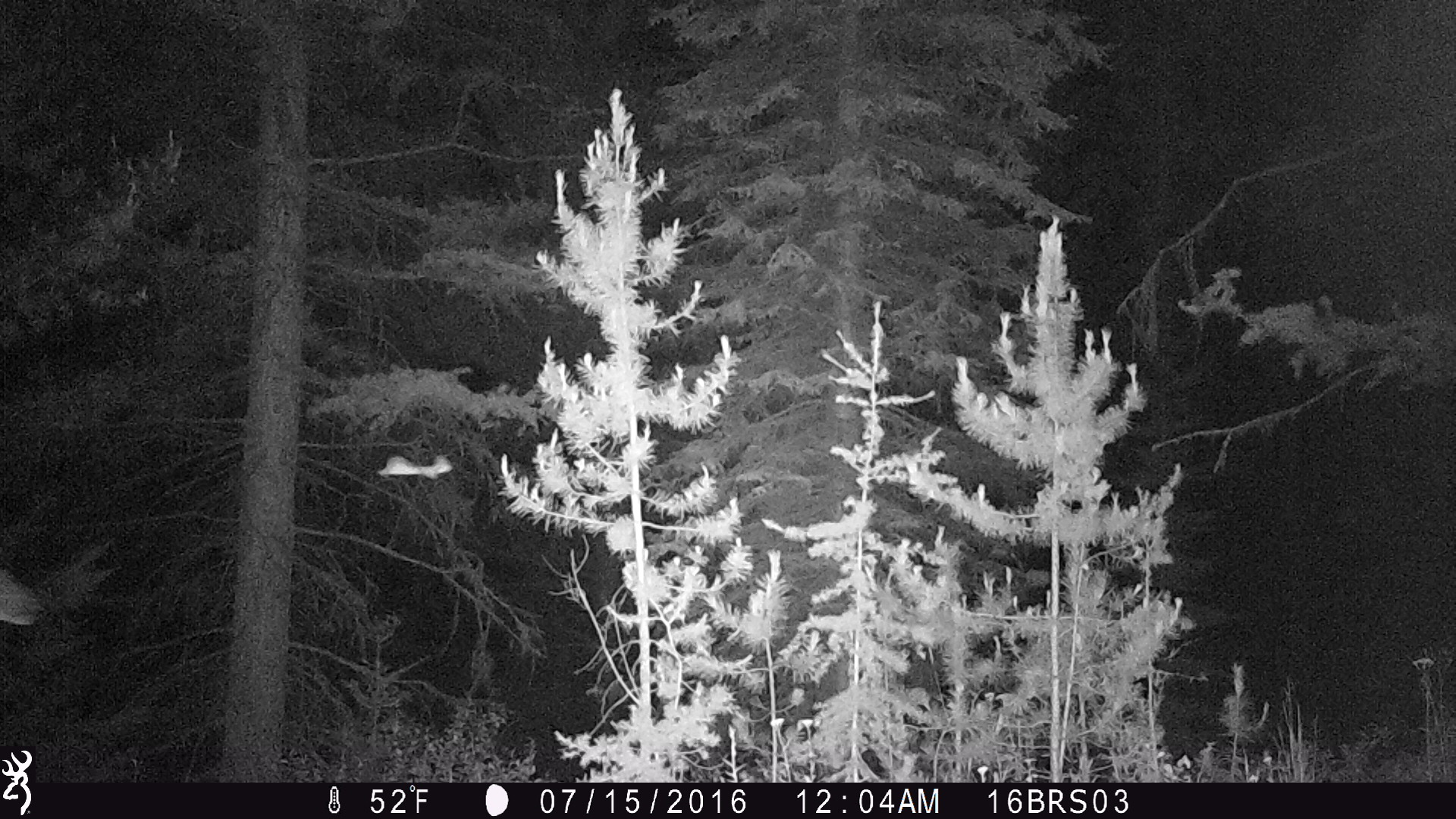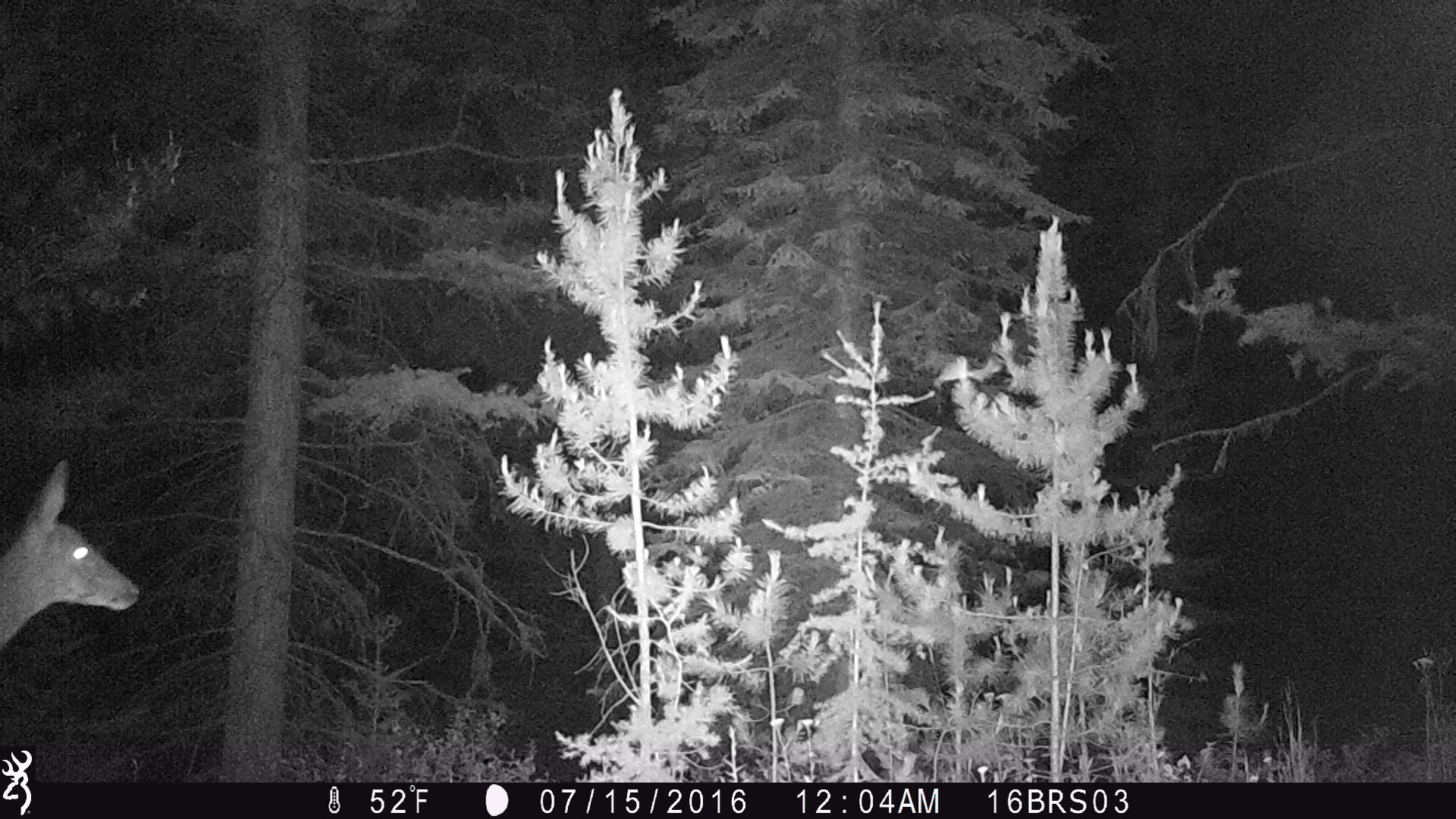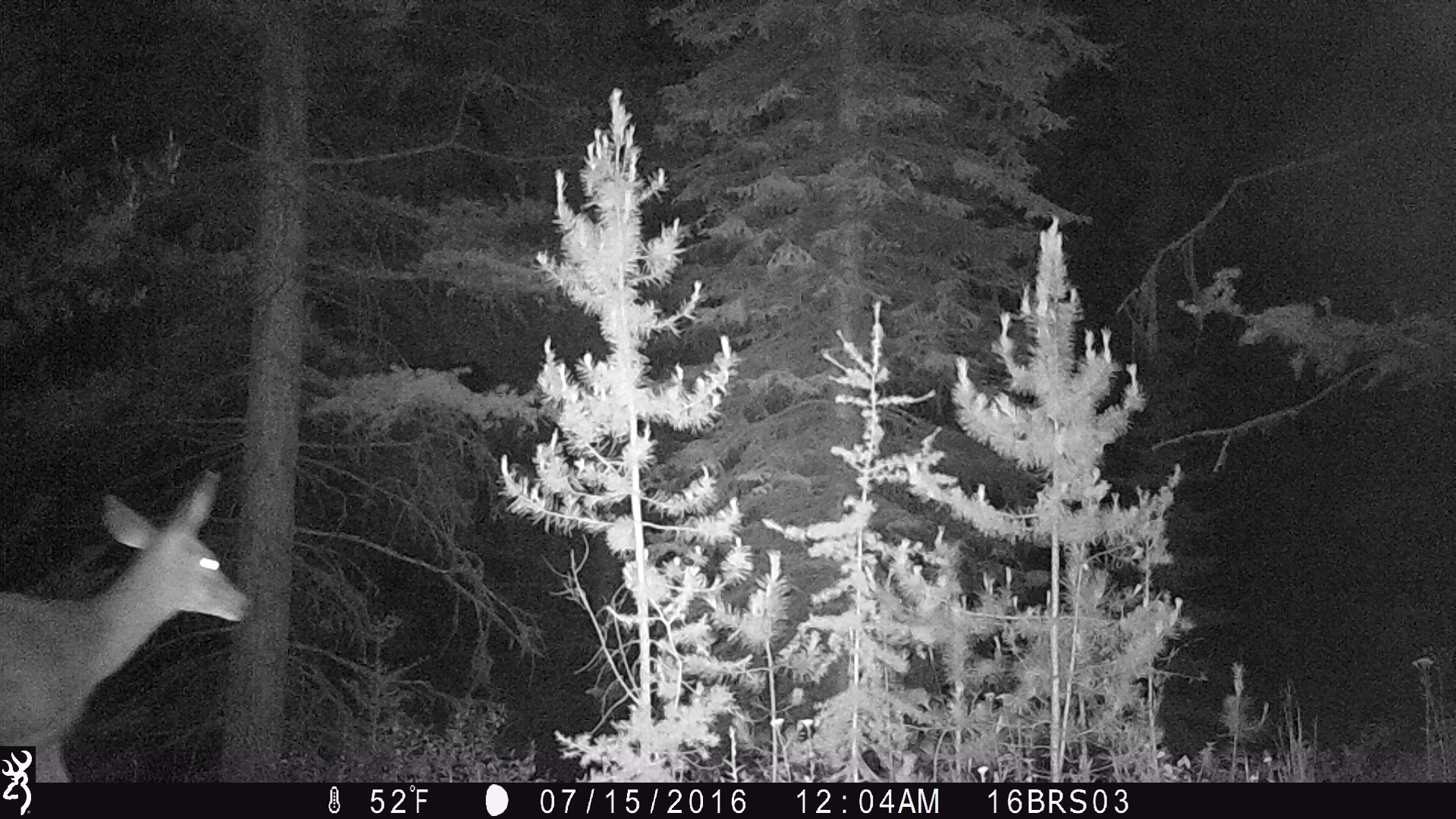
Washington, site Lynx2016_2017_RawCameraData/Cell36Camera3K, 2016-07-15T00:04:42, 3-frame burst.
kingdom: Animalia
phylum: Chordata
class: Mammalia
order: Artiodactyla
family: Cervidae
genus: Odocoileus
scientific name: Odocoileus hemionus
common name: mule deer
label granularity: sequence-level